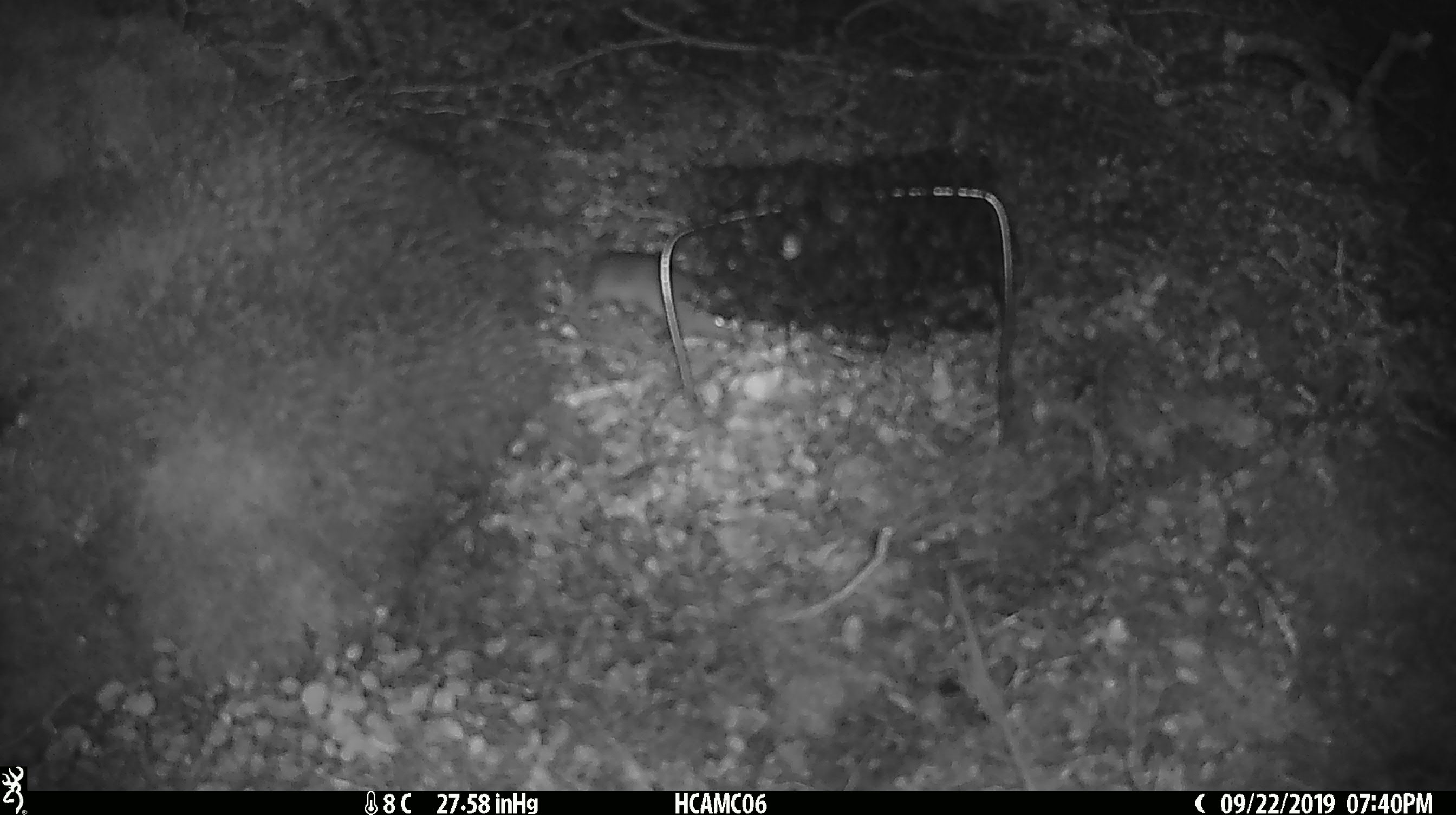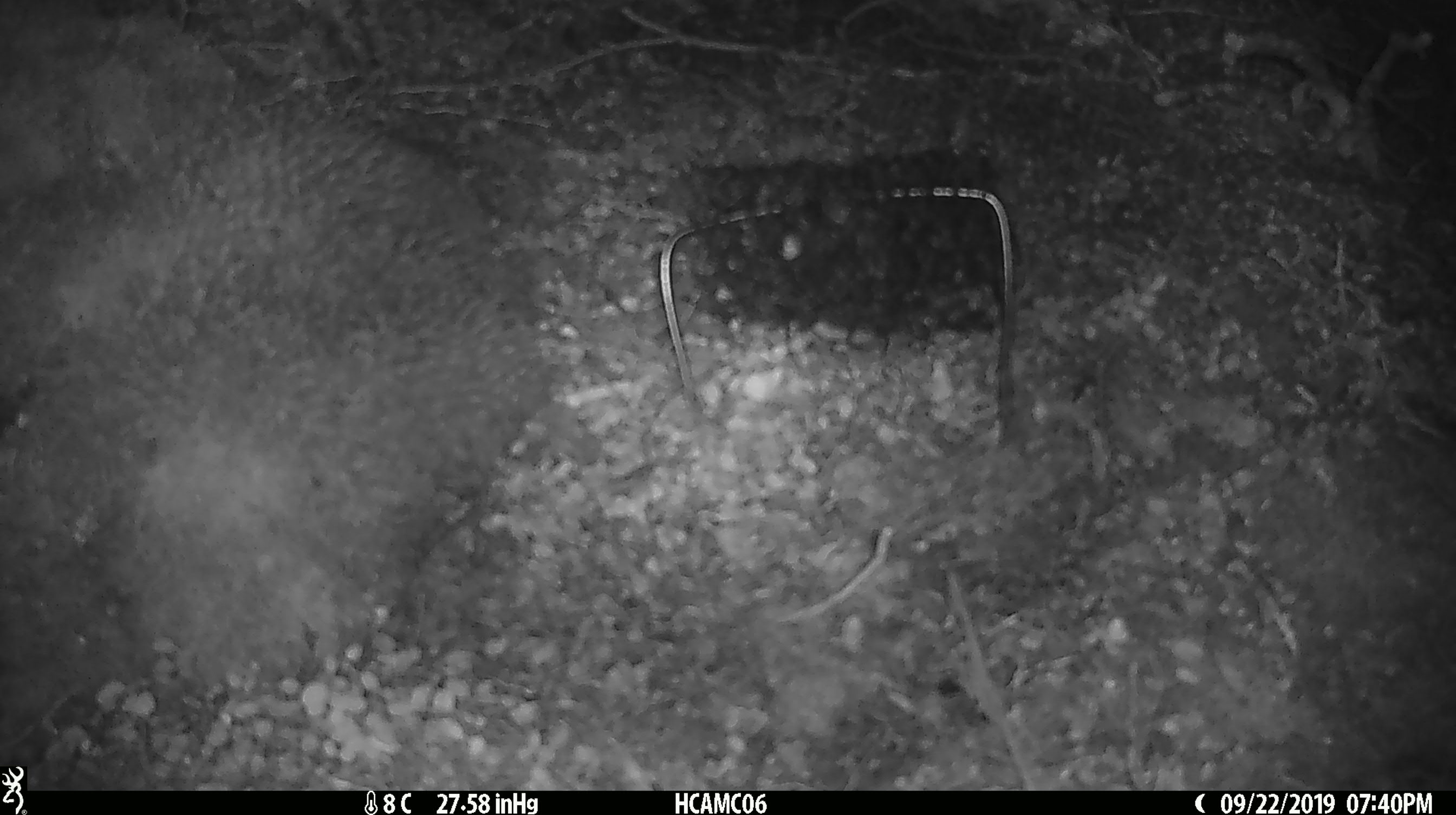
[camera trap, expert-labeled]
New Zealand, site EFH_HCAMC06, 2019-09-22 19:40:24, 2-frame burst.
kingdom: Animalia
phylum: Chordata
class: Mammalia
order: Rodentia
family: Muridae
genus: Mus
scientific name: Mus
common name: mouse